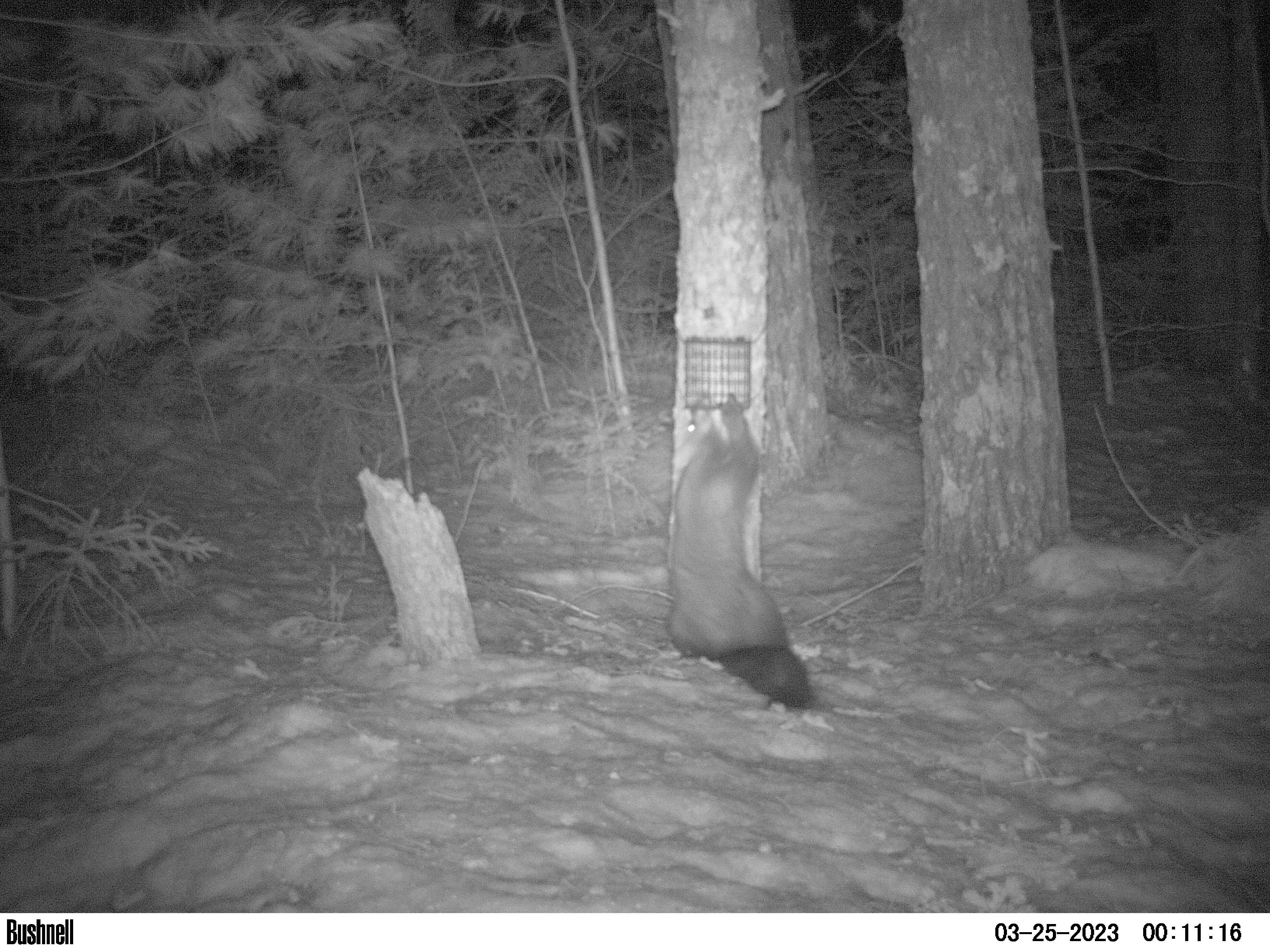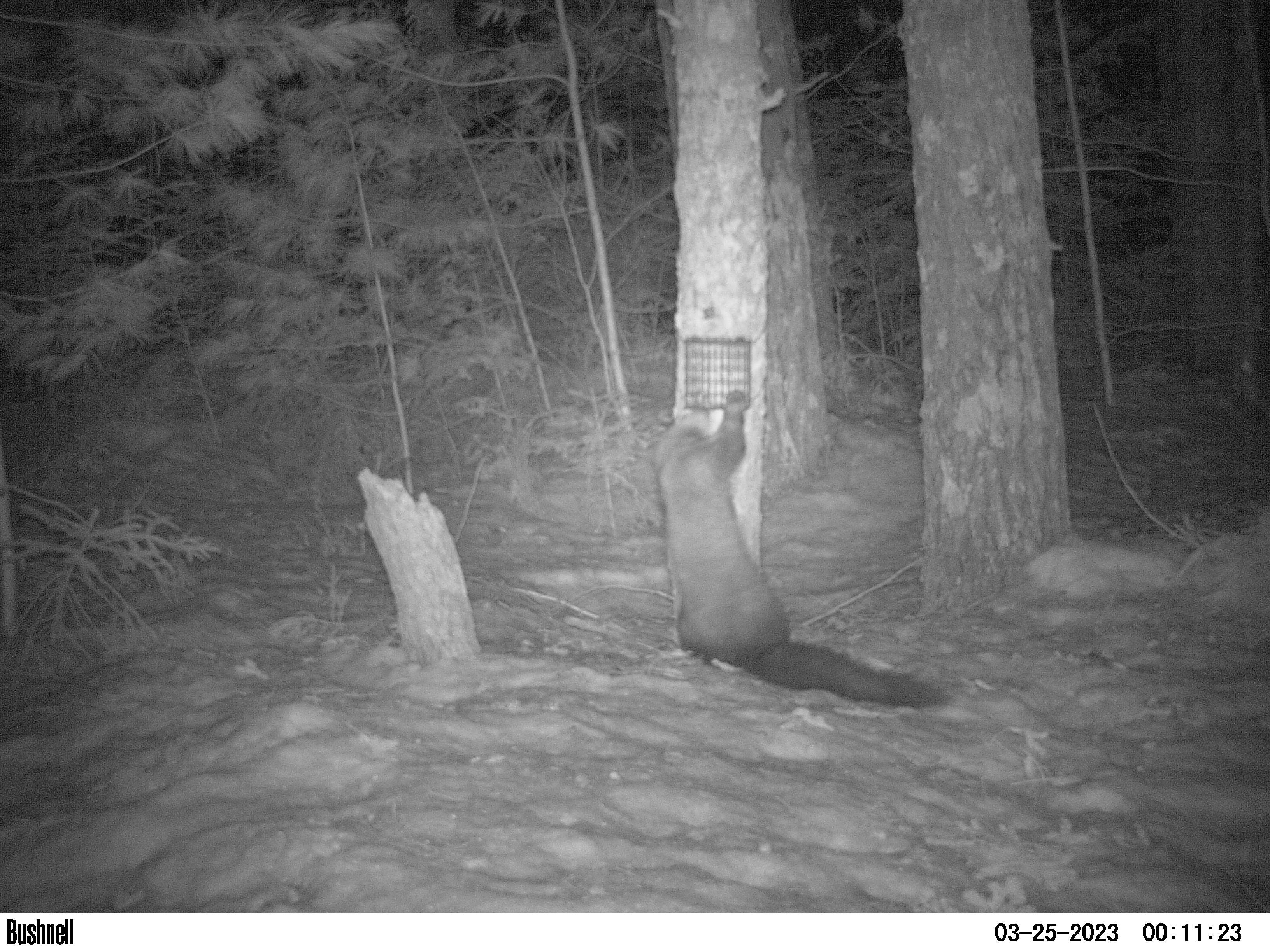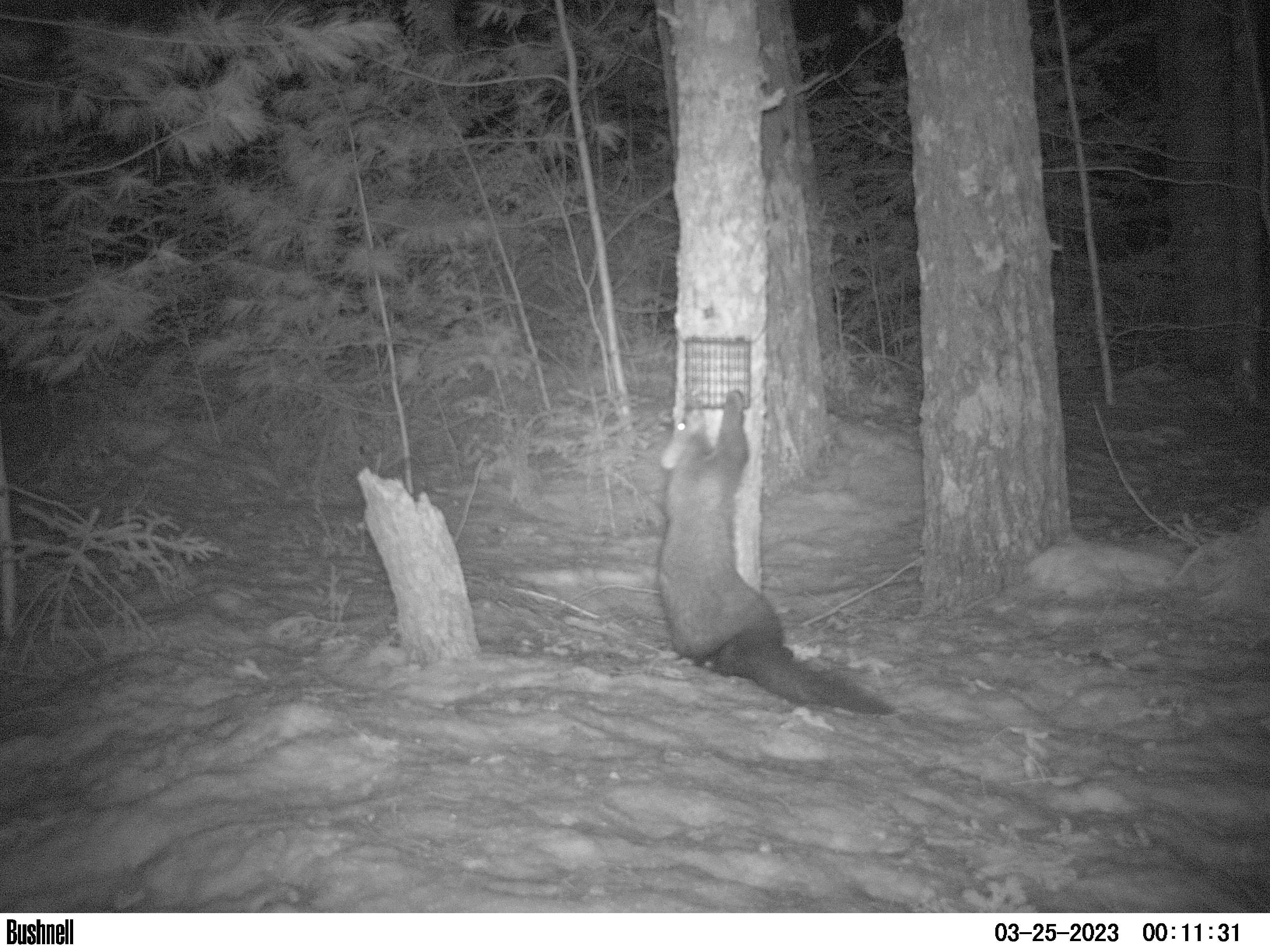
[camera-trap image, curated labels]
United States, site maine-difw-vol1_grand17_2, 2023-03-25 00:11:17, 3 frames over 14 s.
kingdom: Animalia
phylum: Chordata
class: Mammalia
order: Carnivora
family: Mustelidae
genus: Pekania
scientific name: Pekania pennanti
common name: fisher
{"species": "fisher (Pekania pennanti)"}